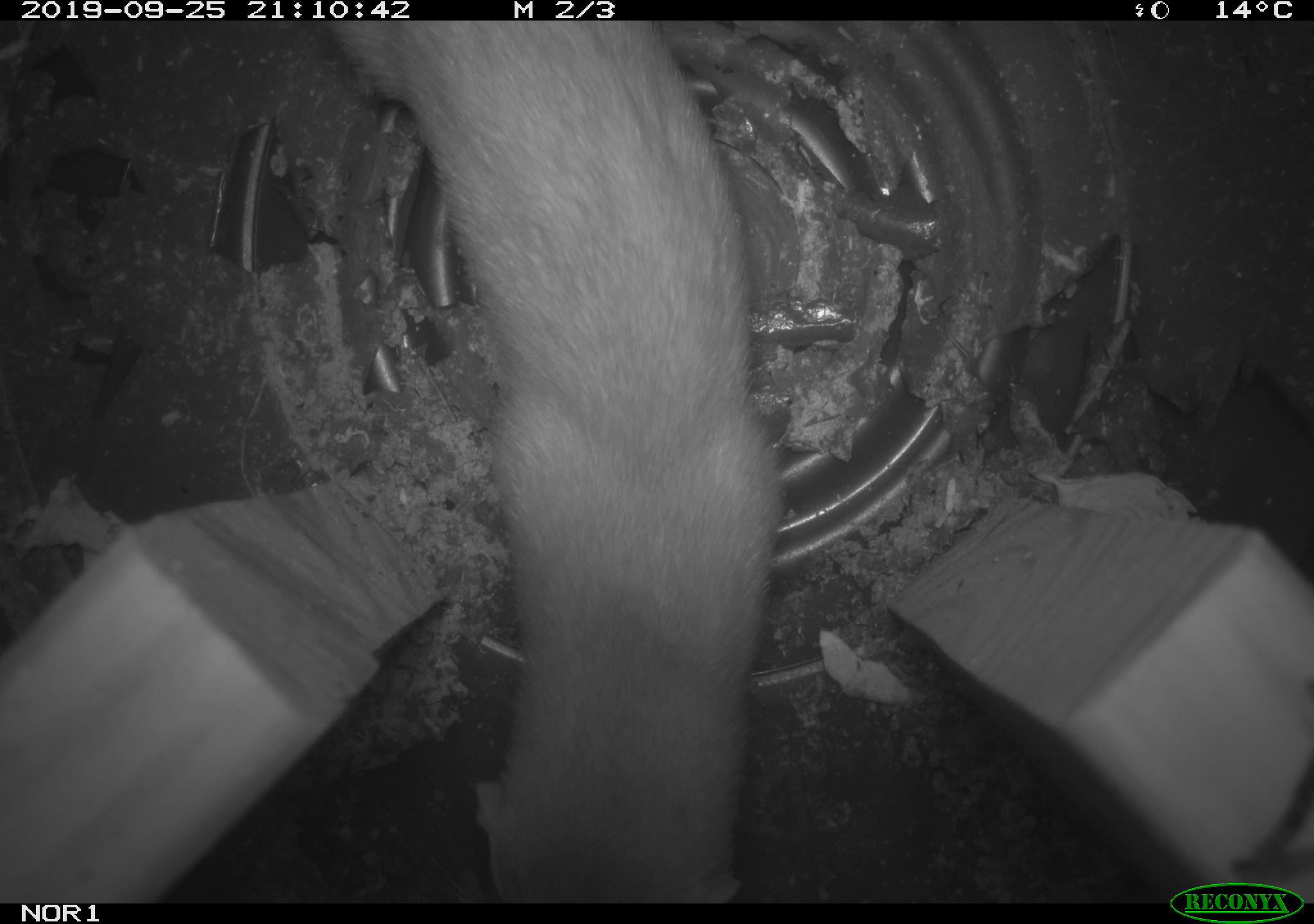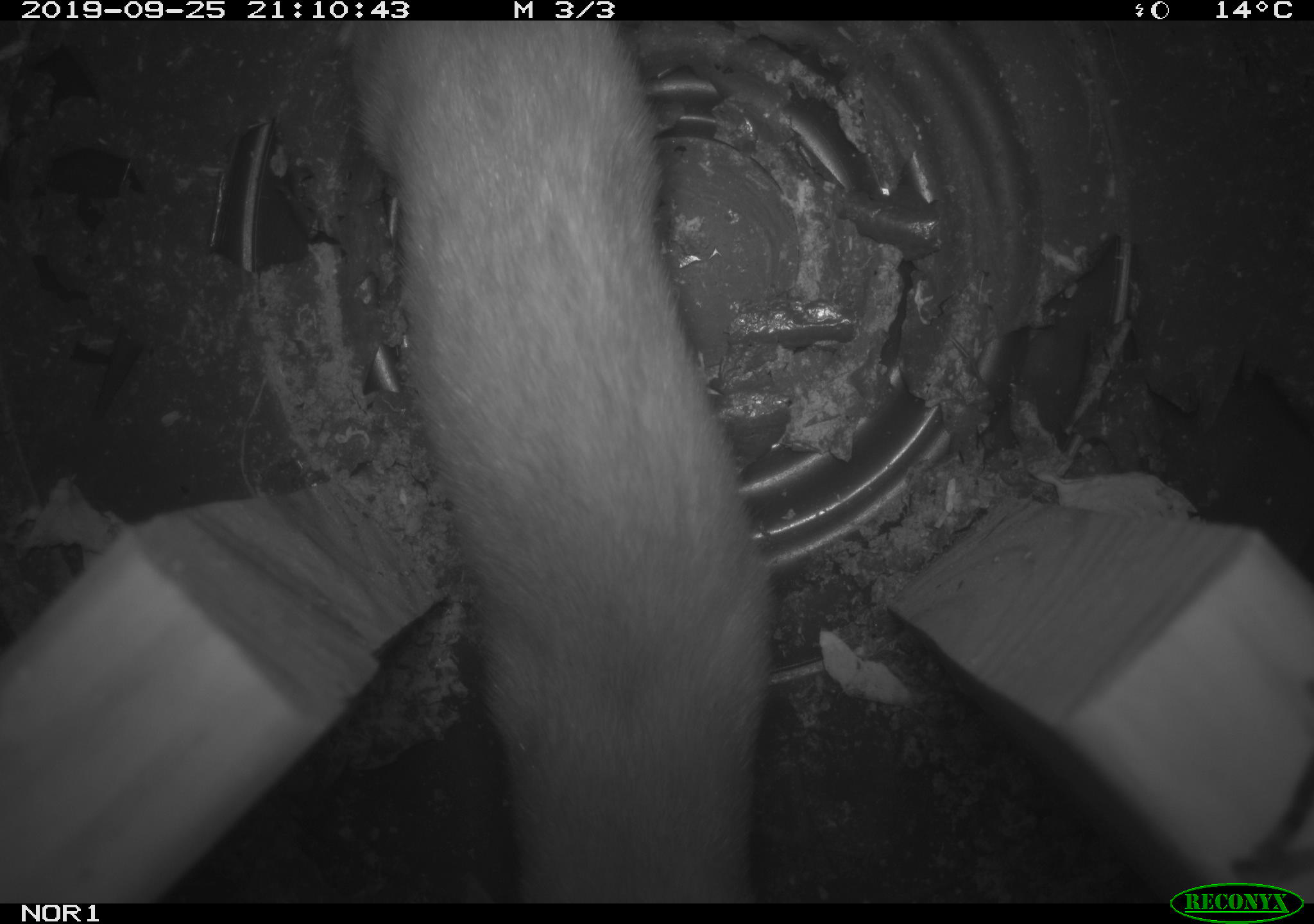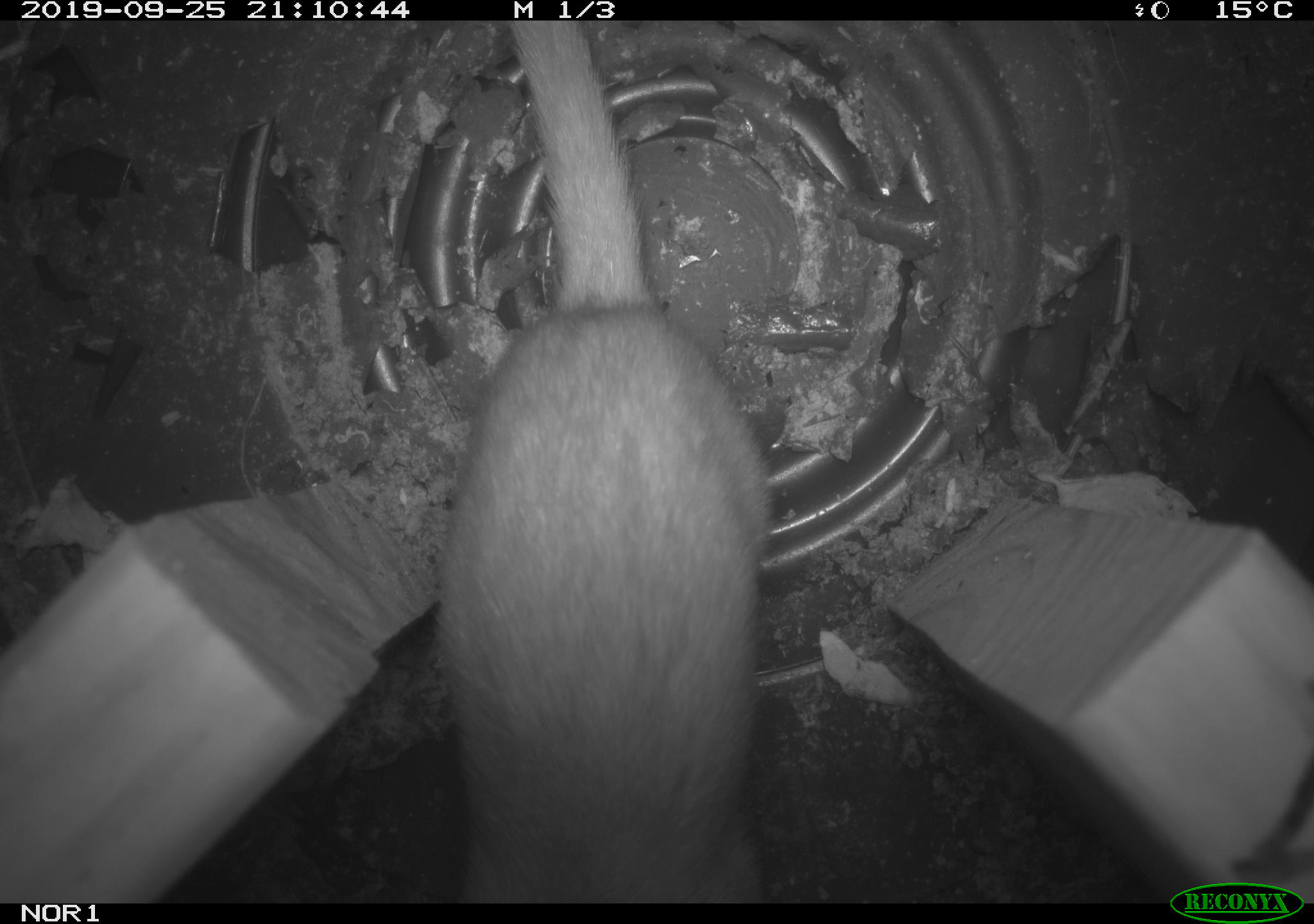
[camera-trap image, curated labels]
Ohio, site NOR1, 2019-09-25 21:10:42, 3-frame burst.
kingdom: Animalia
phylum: Chordata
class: Mammalia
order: Carnivora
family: Mustelidae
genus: Neogale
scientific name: Neogale frenata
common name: long-tailed weasel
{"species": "long-tailed weasel (Neogale frenata)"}